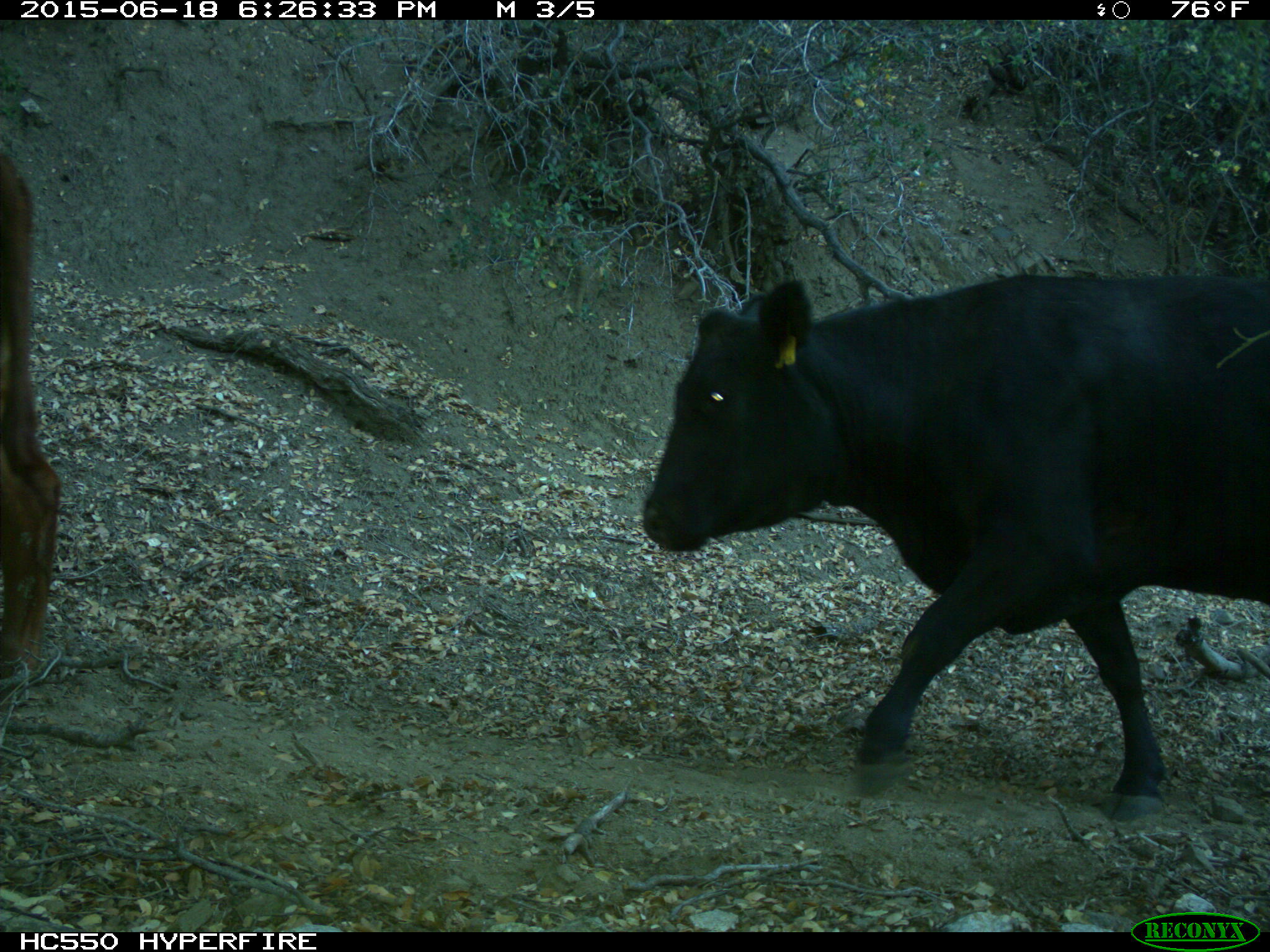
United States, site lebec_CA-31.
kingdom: Animalia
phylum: Chordata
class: Mammalia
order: Artiodactyla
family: Bovidae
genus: Bos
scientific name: Bos taurus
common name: domestic cow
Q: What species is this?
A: Bos taurus (domestic cow).